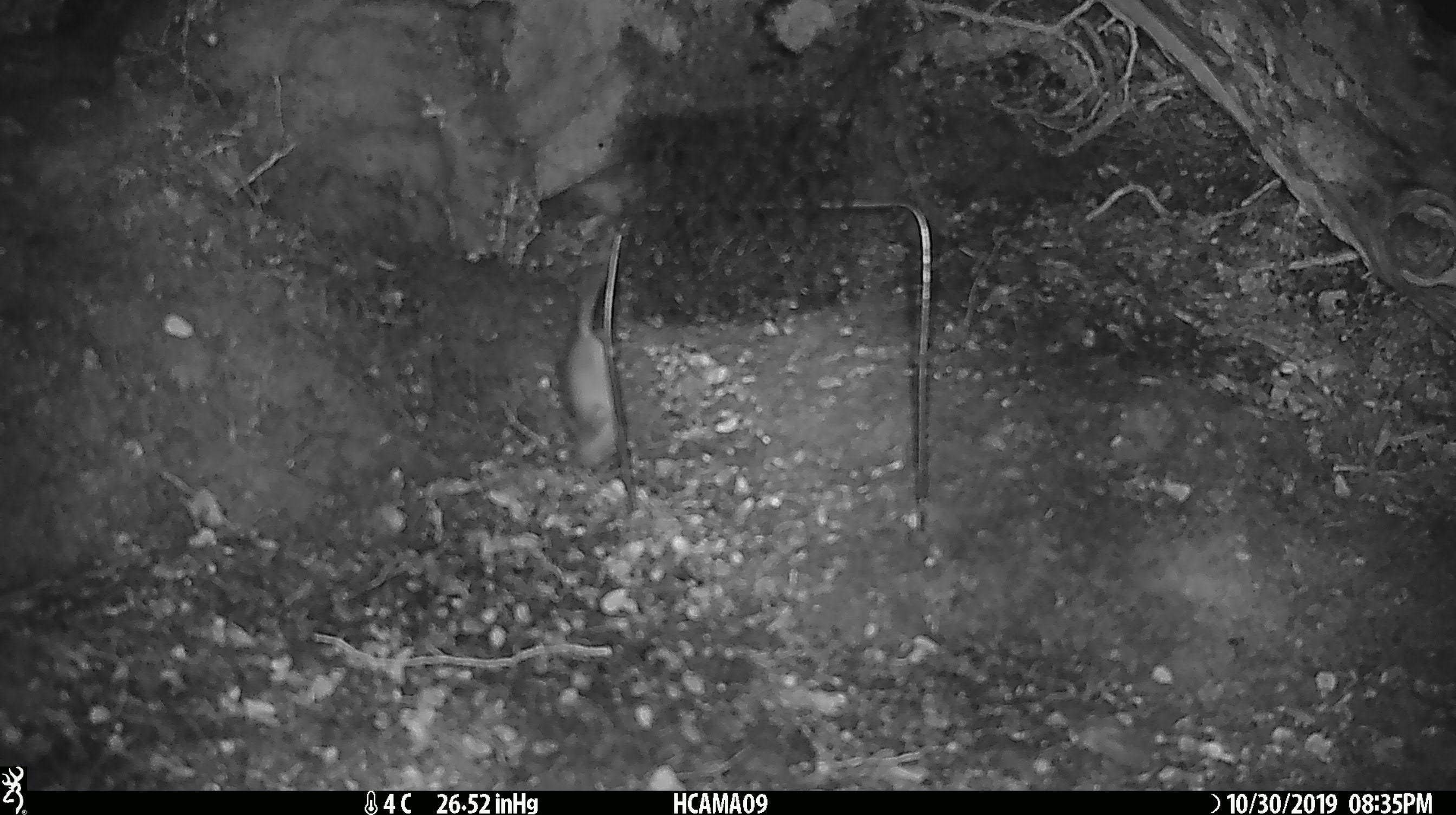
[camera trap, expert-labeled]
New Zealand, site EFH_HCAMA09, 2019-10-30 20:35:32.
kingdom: Animalia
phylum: Chordata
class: Mammalia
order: Rodentia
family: Muridae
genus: Mus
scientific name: Mus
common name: mouse